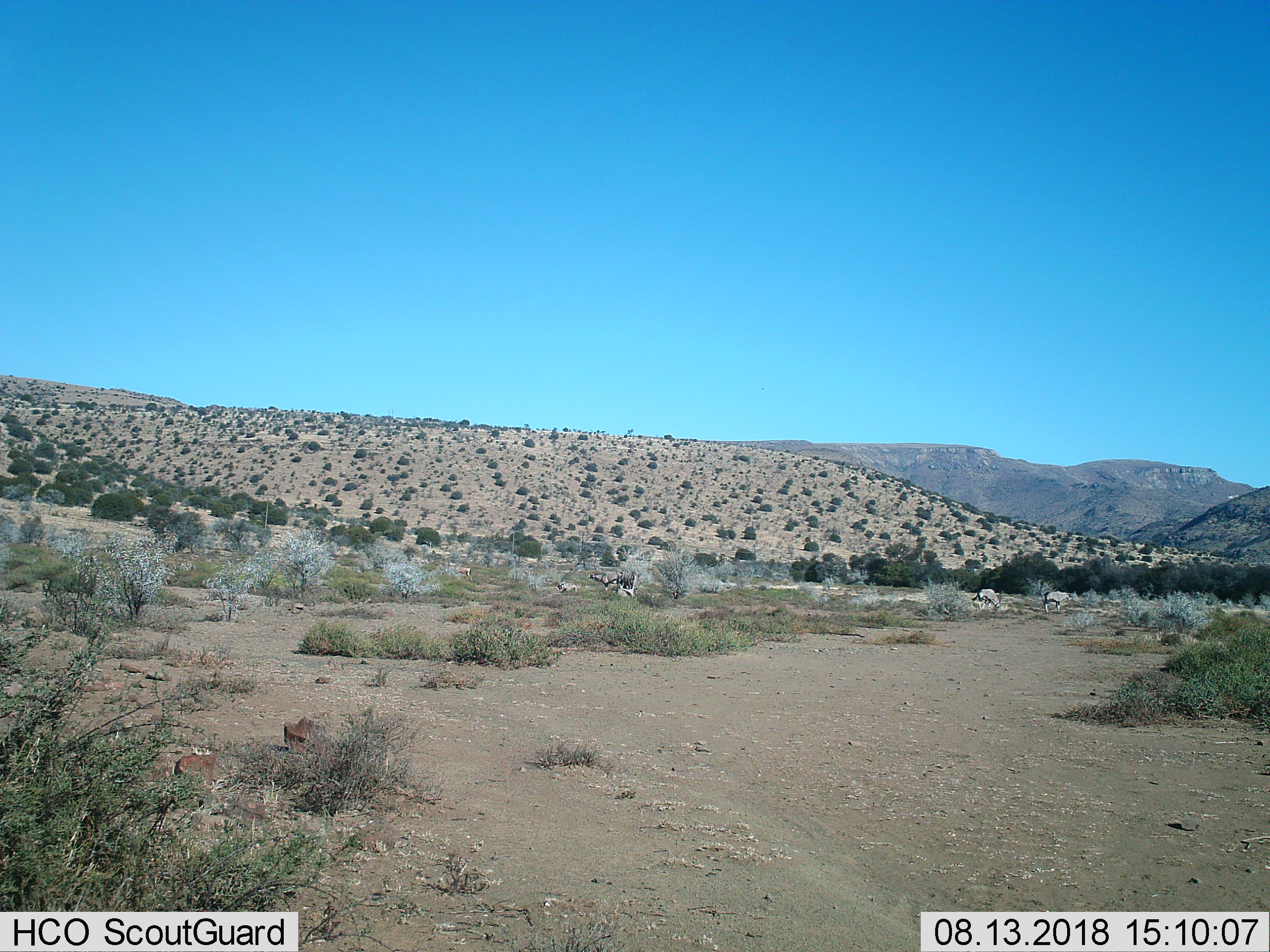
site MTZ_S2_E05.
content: unidentified animal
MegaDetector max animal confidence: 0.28